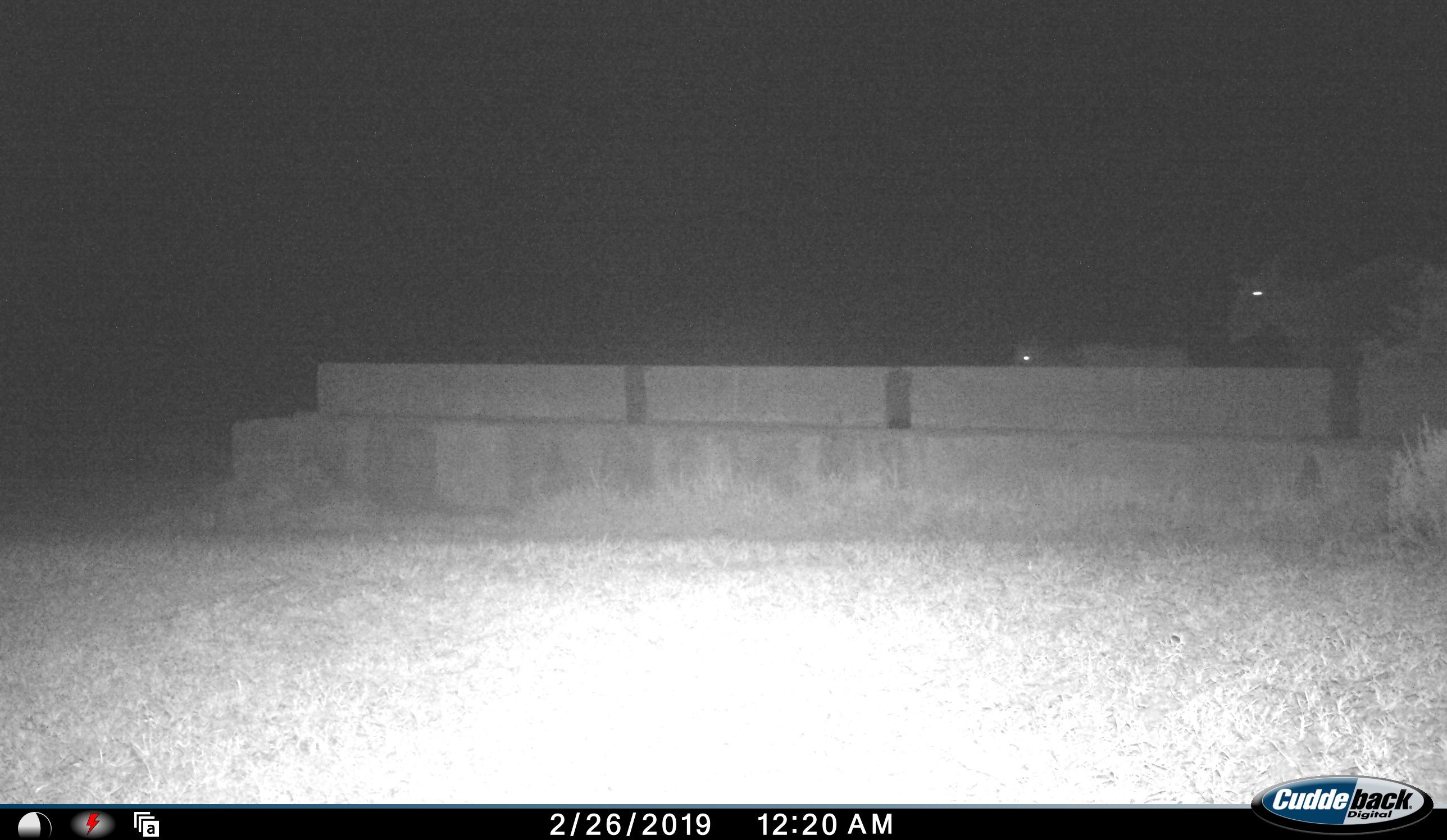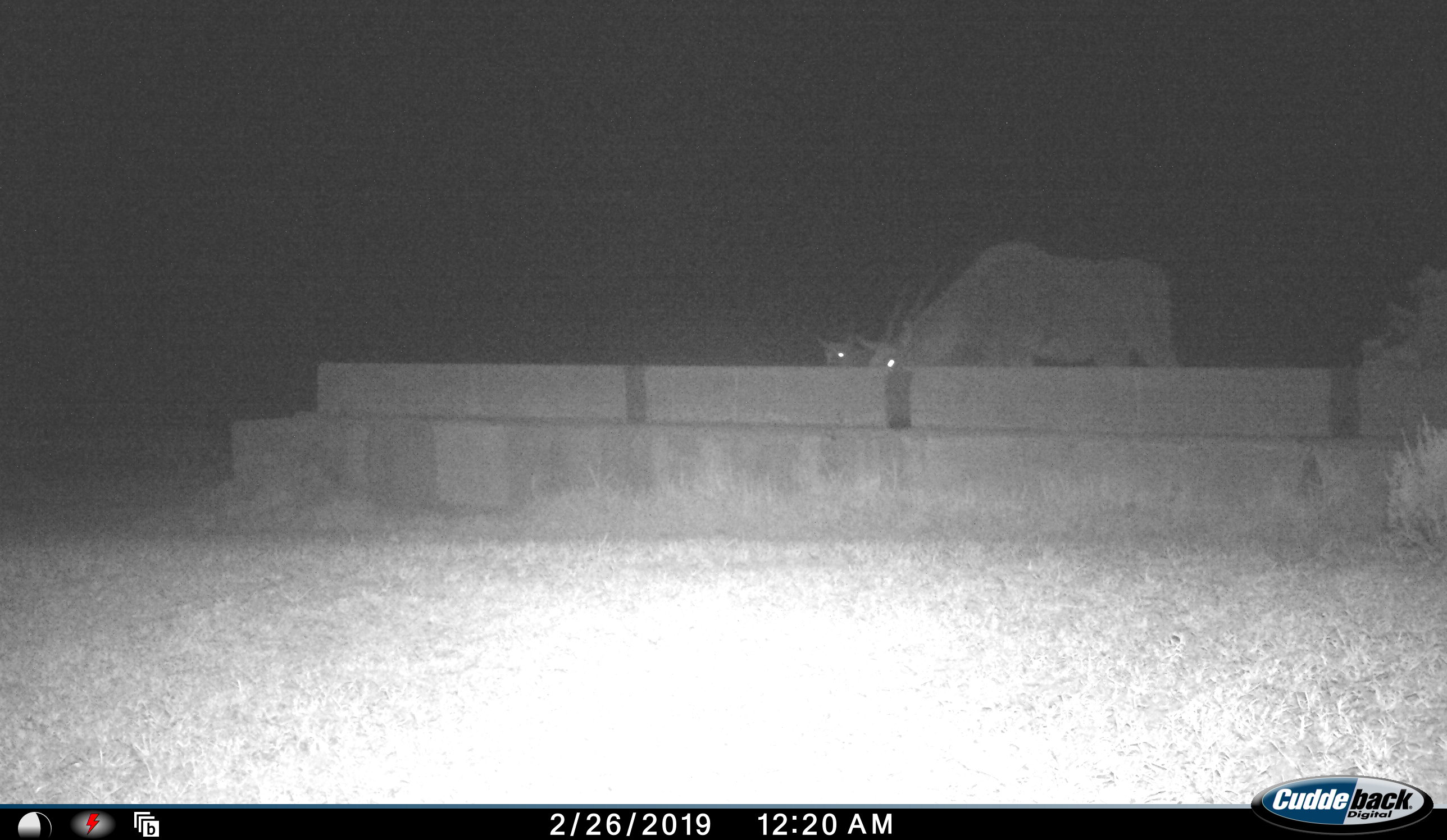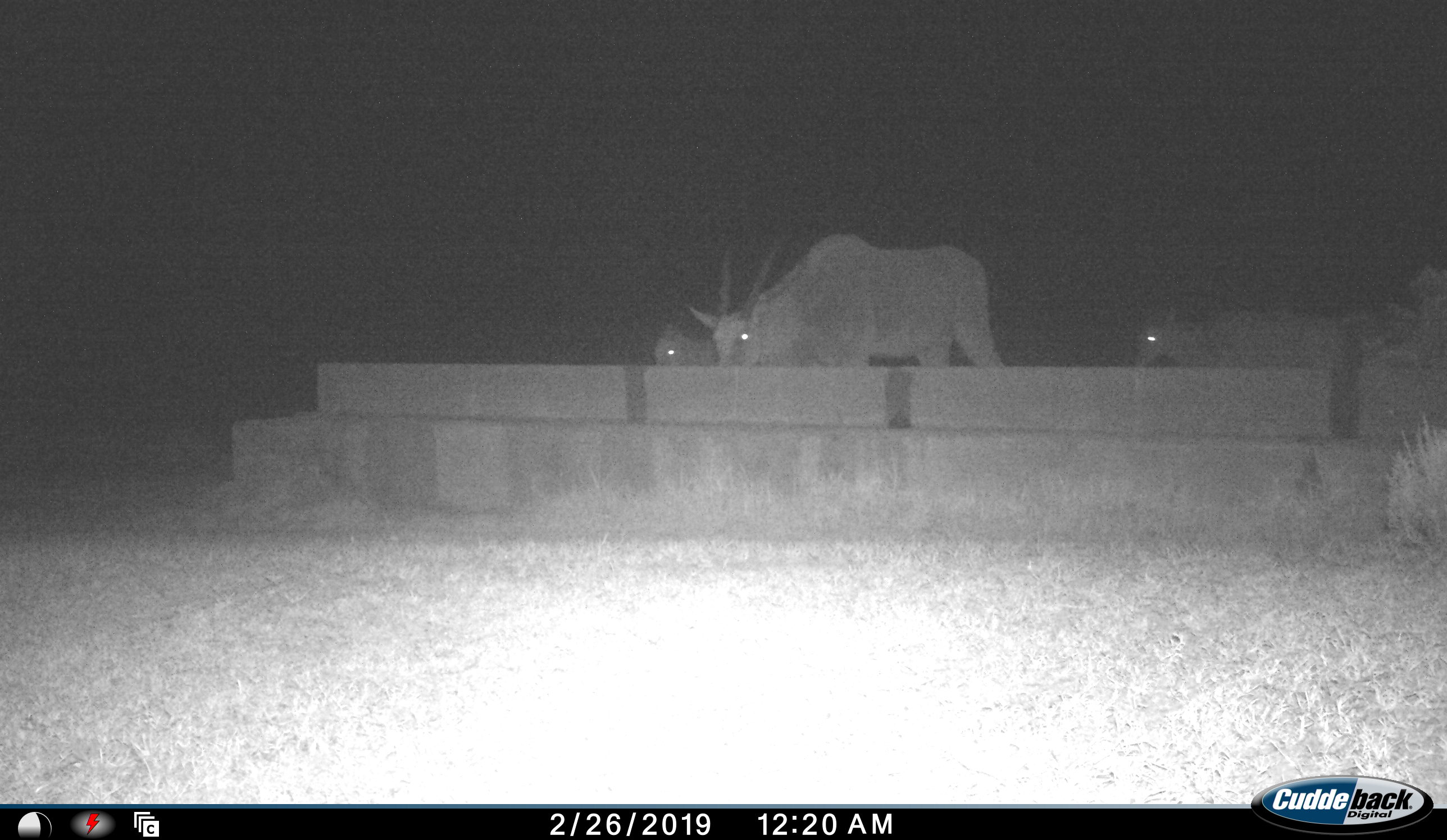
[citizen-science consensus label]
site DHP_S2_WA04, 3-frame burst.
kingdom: Animalia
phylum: Chordata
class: Mammalia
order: Artiodactyla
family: Bovidae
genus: Tragelaphus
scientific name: Tragelaphus oryx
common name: eland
Eland (Tragelaphus oryx), count 3. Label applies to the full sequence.